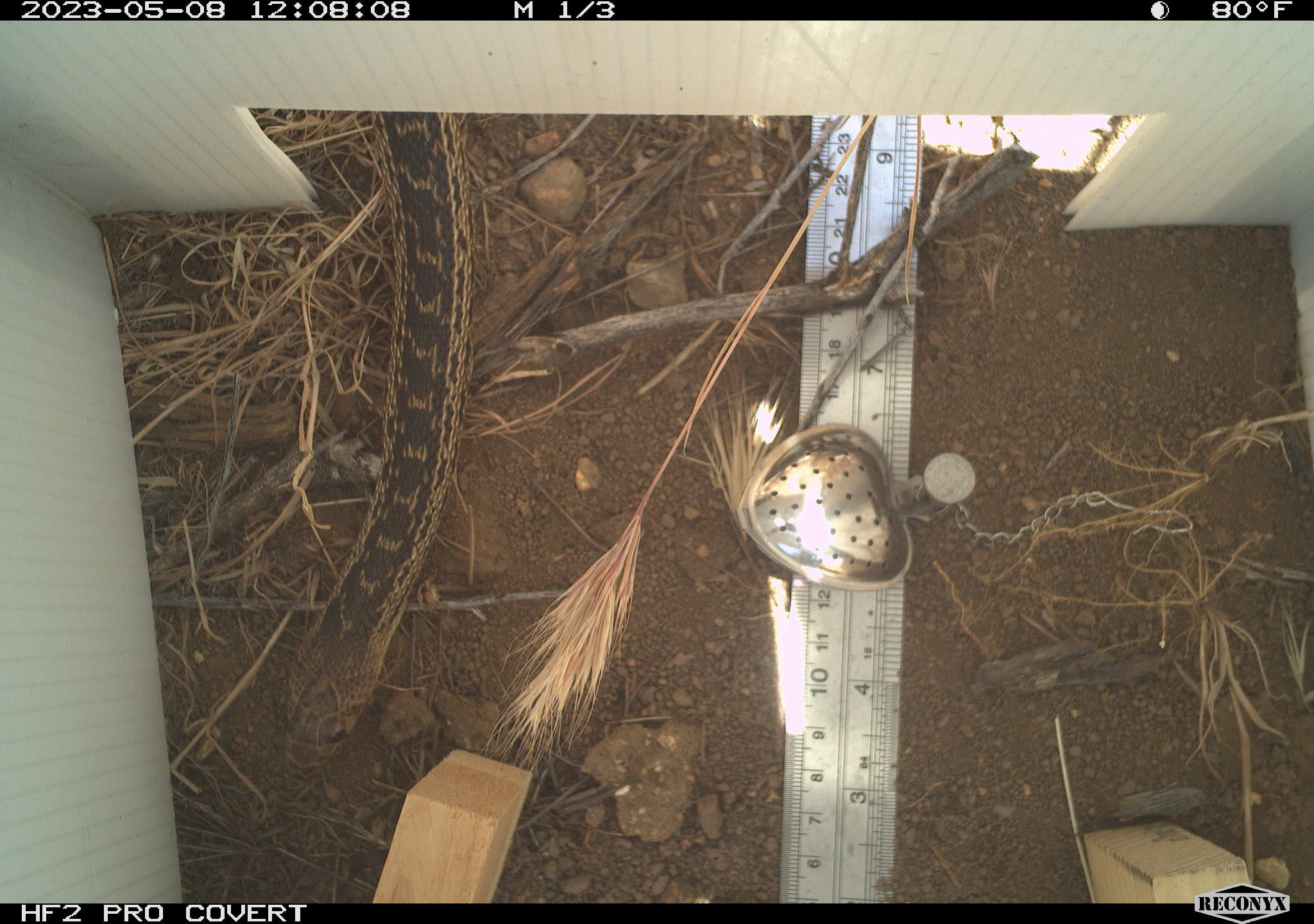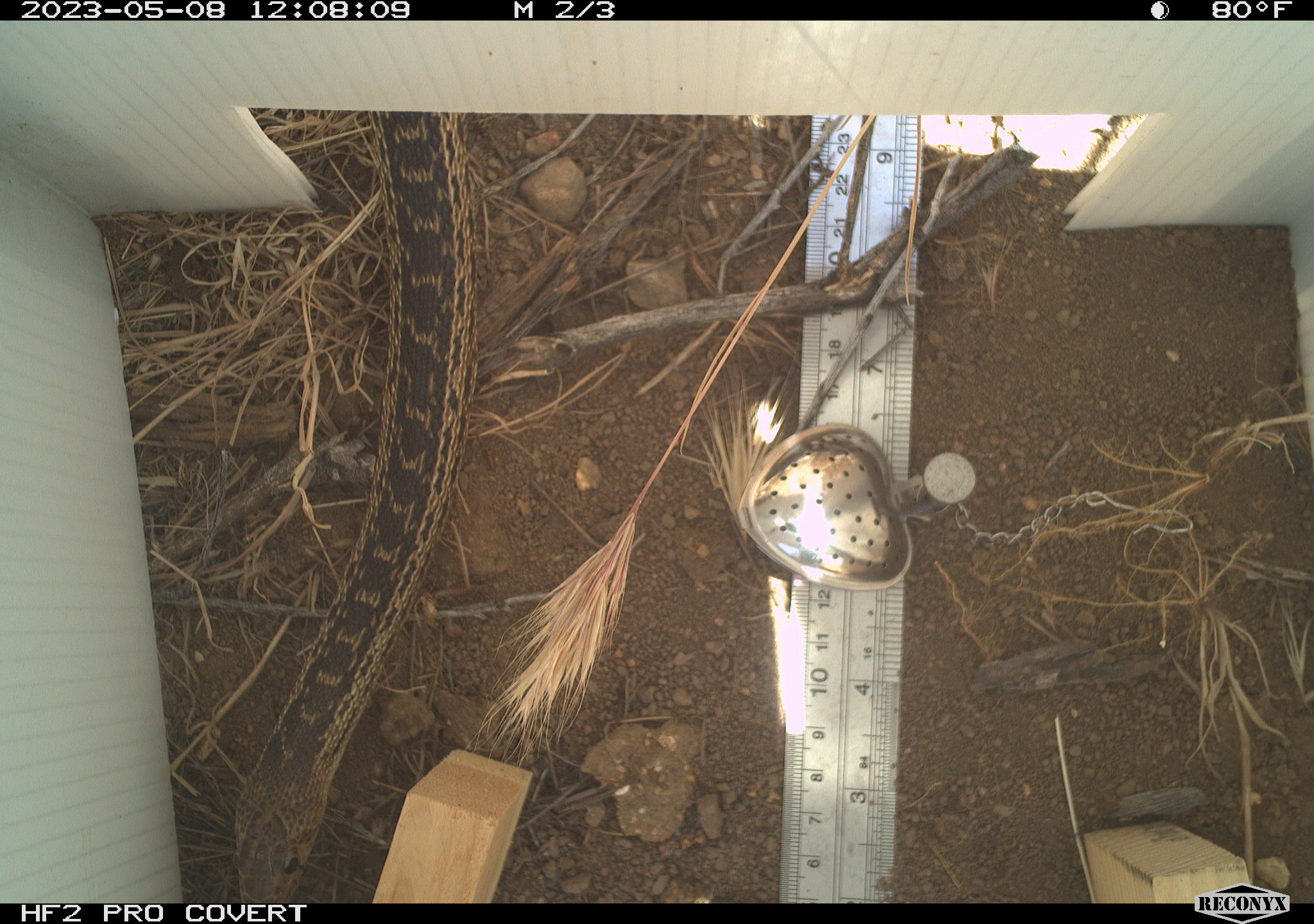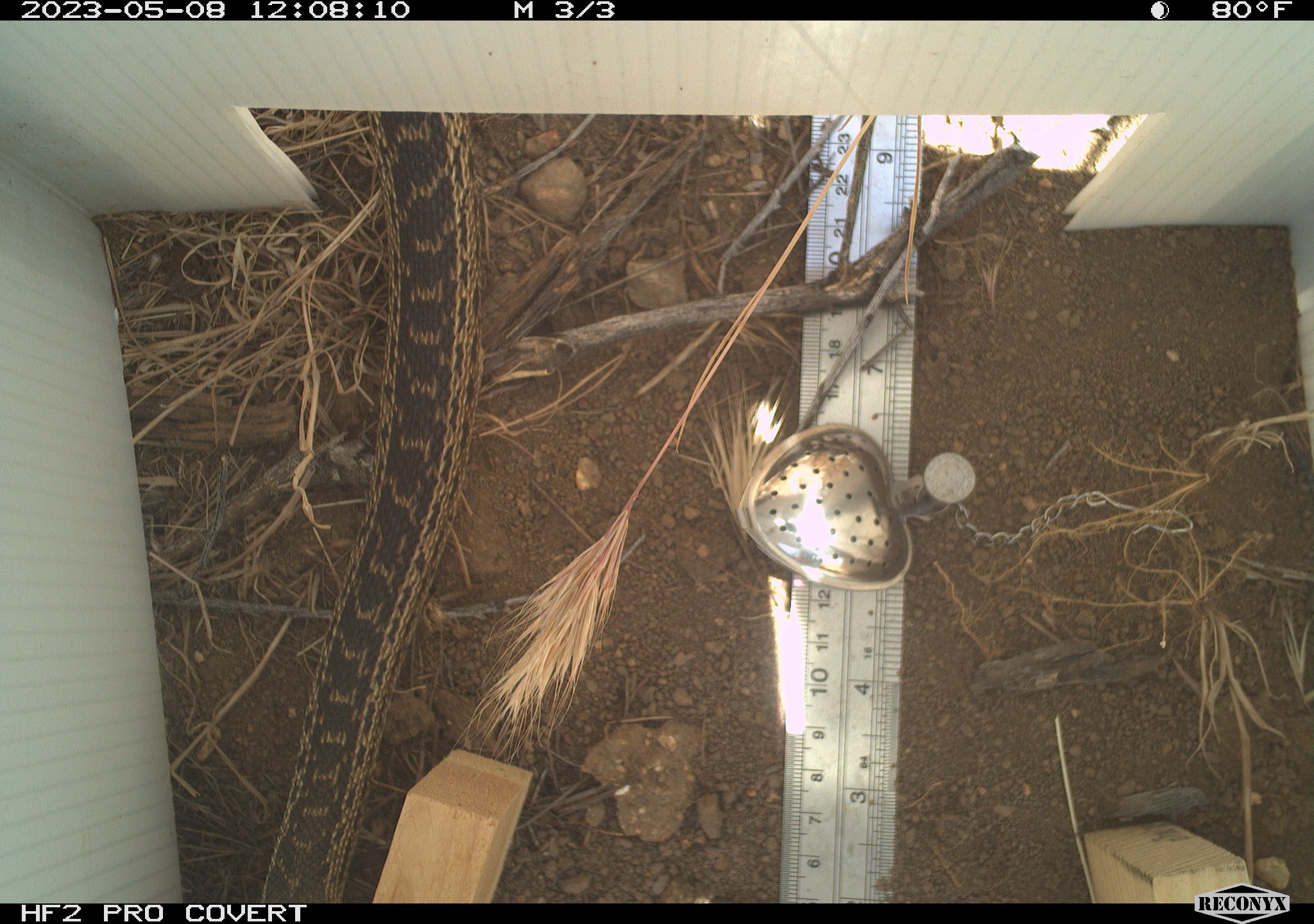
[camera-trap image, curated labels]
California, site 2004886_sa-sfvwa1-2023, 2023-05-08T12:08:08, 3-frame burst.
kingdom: Animalia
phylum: Chordata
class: Reptilia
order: Squamata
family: Colubridae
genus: Pituophis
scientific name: Pituophis catenifer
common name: gophersnake